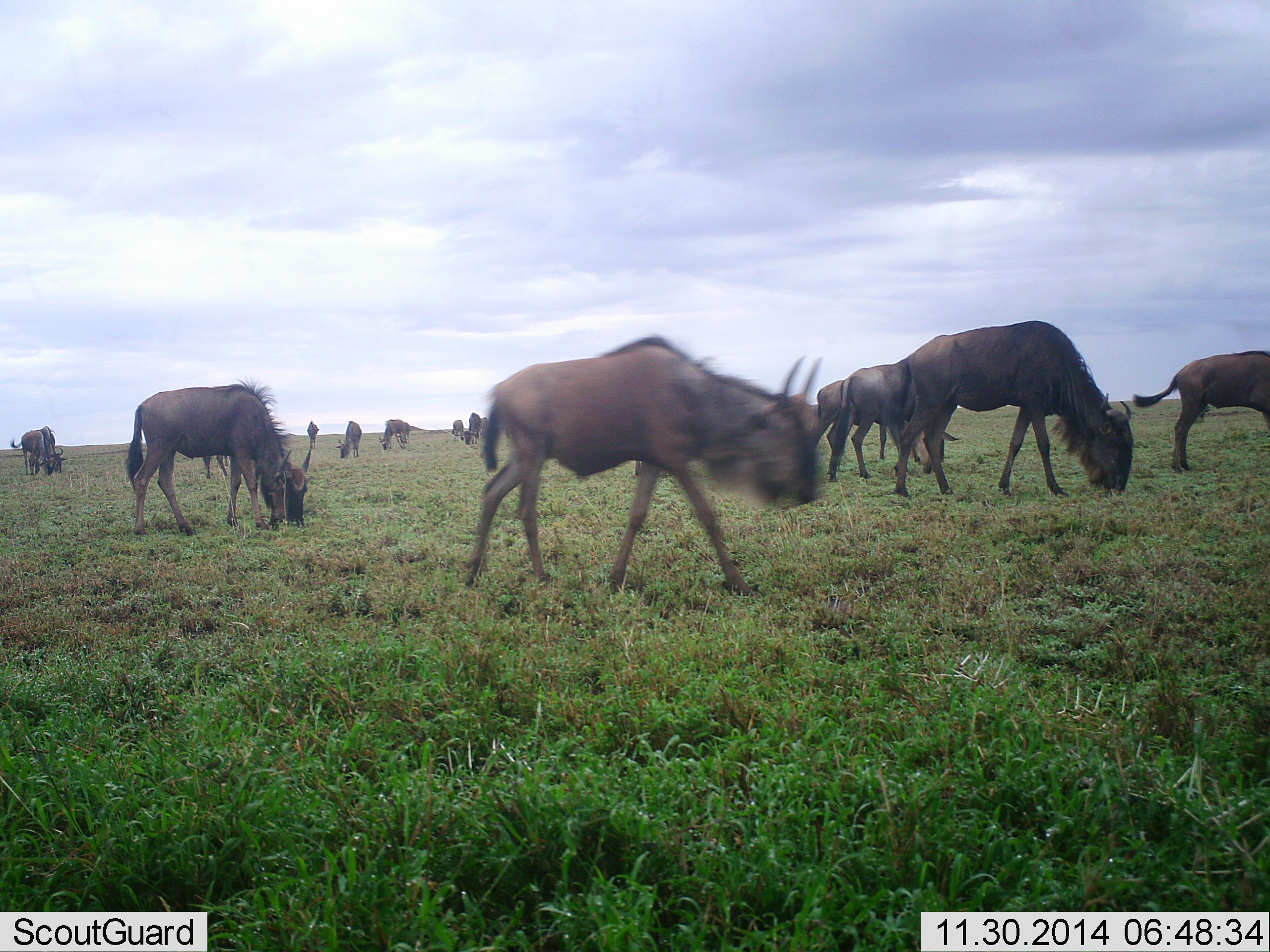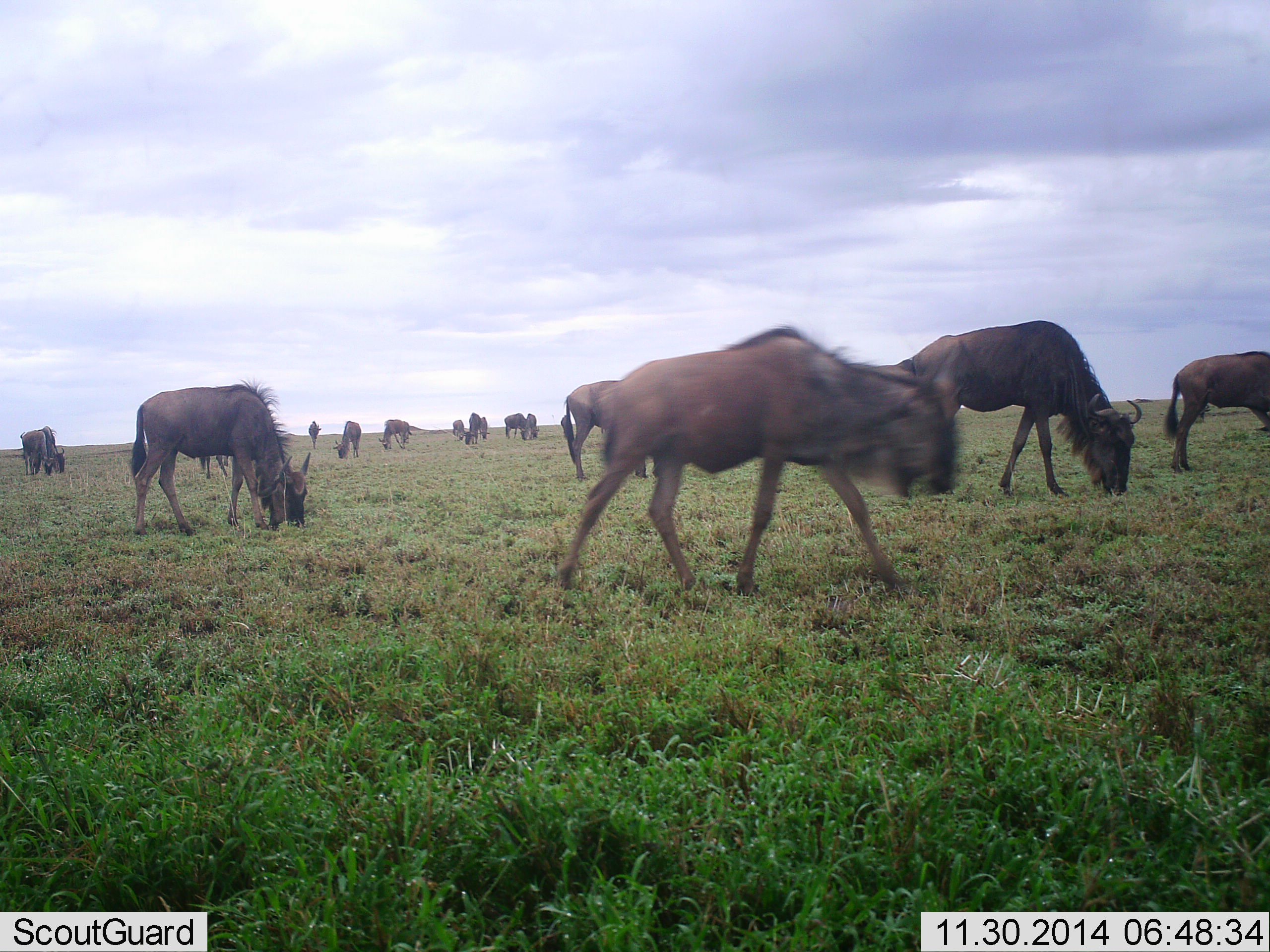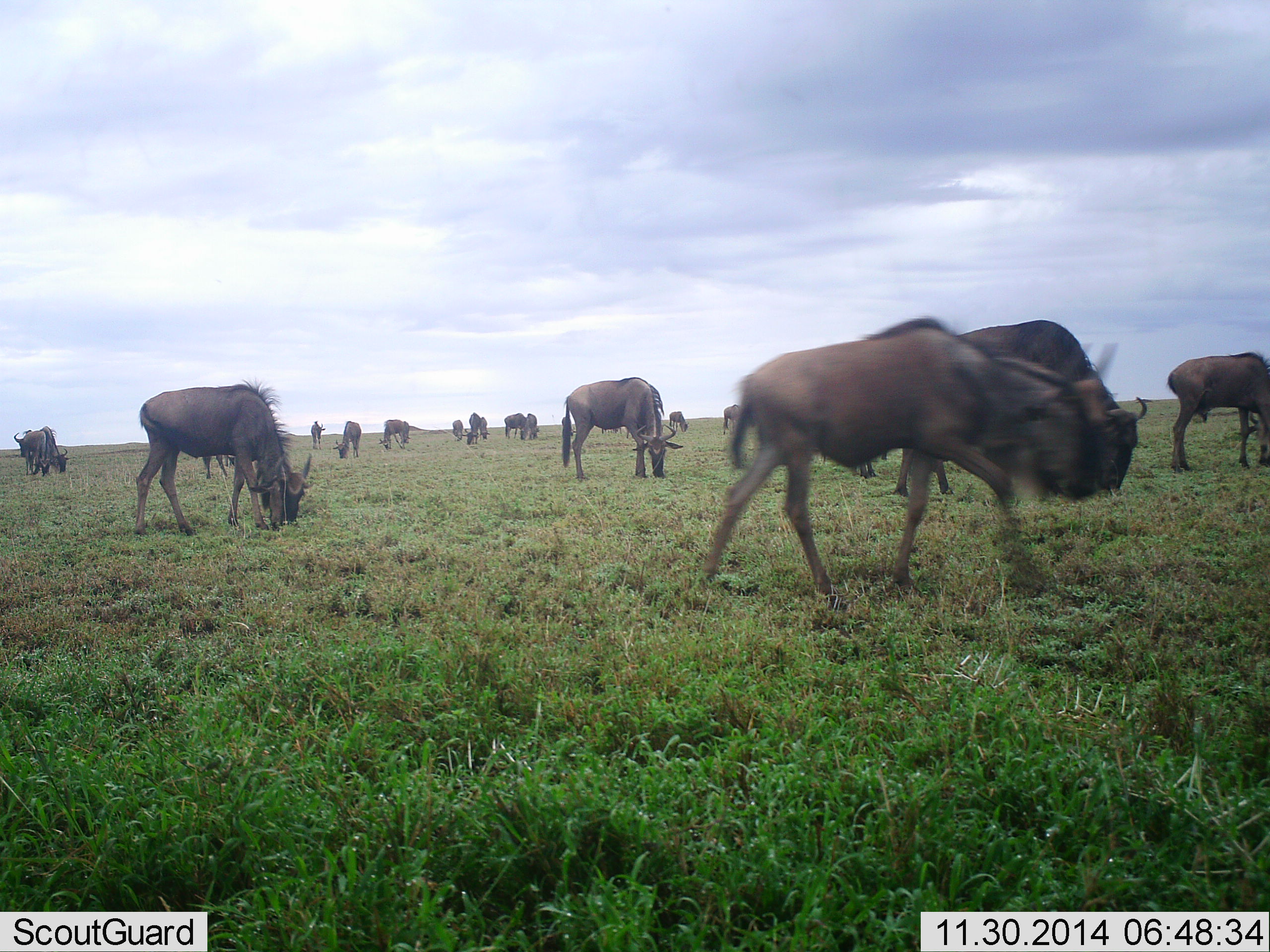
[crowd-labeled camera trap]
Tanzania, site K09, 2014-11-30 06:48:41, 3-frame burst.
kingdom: Animalia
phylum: Chordata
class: Mammalia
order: Artiodactyla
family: Bovidae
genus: Connochaetes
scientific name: Connochaetes taurinus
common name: blue wildebeest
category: wildebeest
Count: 11-50.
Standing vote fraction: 20%.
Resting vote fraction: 0%.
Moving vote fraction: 100%.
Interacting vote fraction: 0%.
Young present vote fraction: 30%.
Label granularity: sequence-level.